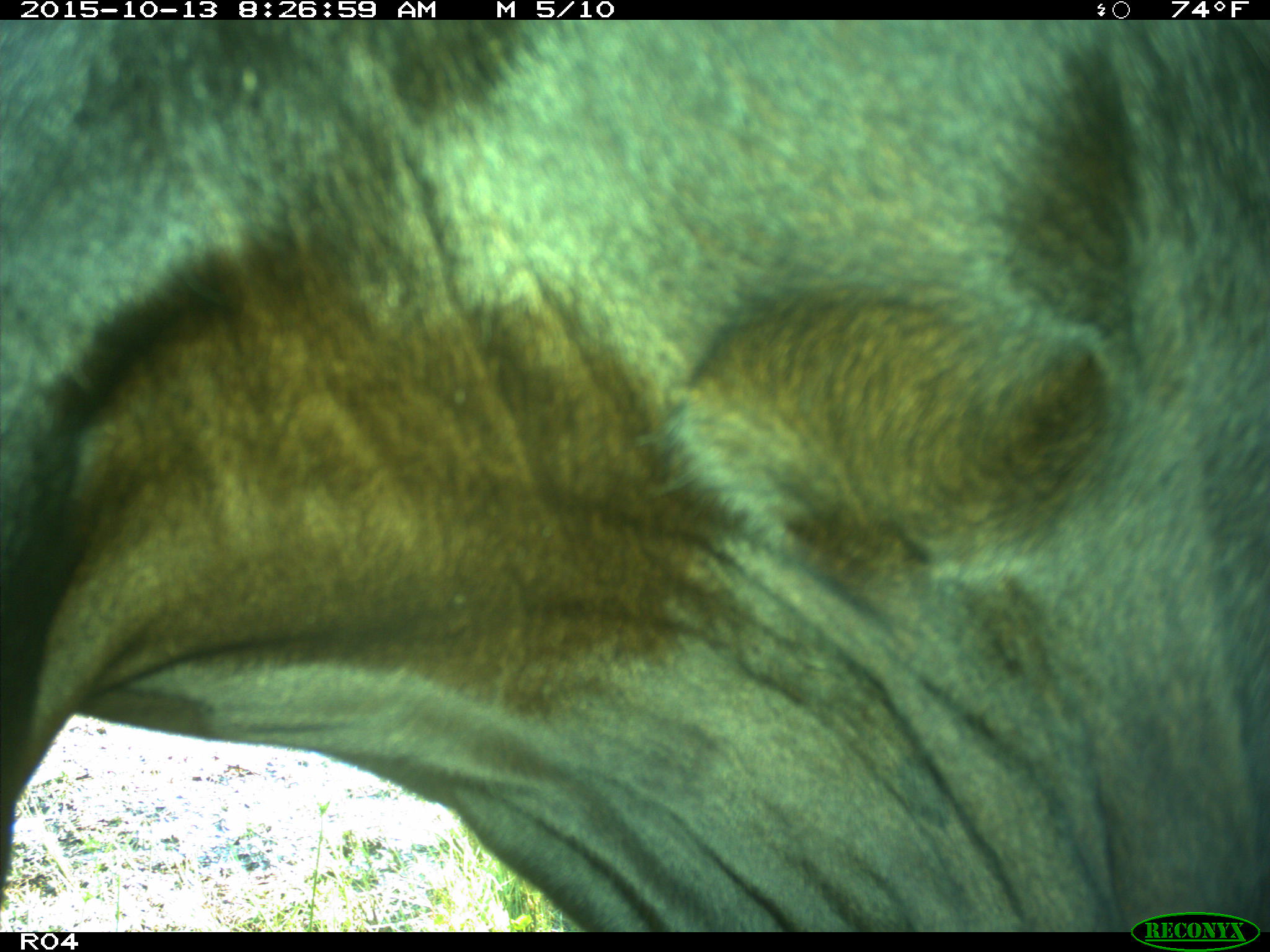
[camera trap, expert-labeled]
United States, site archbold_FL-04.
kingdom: Animalia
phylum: Chordata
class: Mammalia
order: Artiodactyla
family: Bovidae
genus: Bos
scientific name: Bos taurus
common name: domestic cow